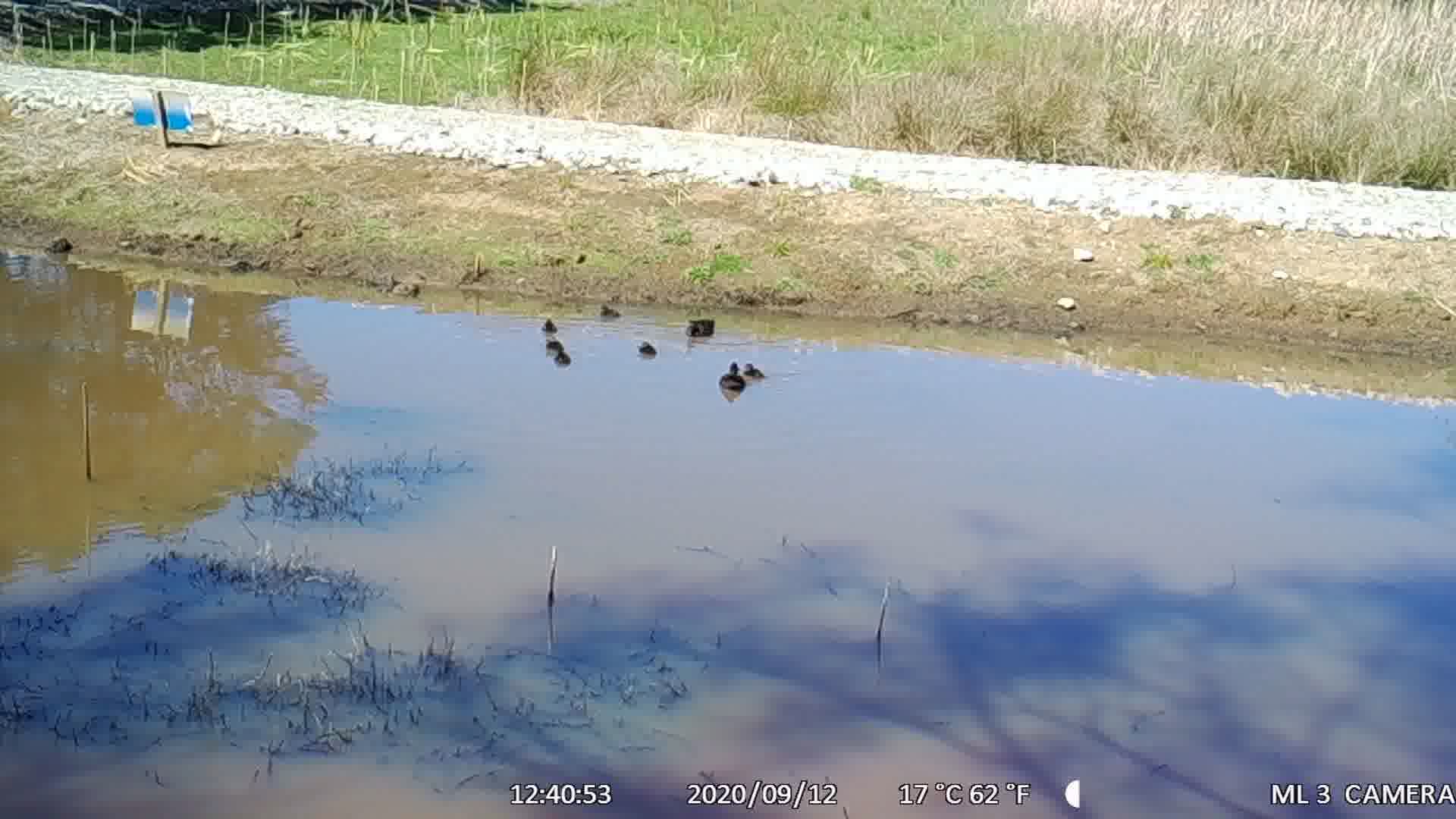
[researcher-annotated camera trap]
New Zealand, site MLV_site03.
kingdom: Animalia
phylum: Chordata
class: Aves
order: Anseriformes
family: Anatidae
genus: Anas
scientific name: Anas chlorotis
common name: brown teal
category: pateke